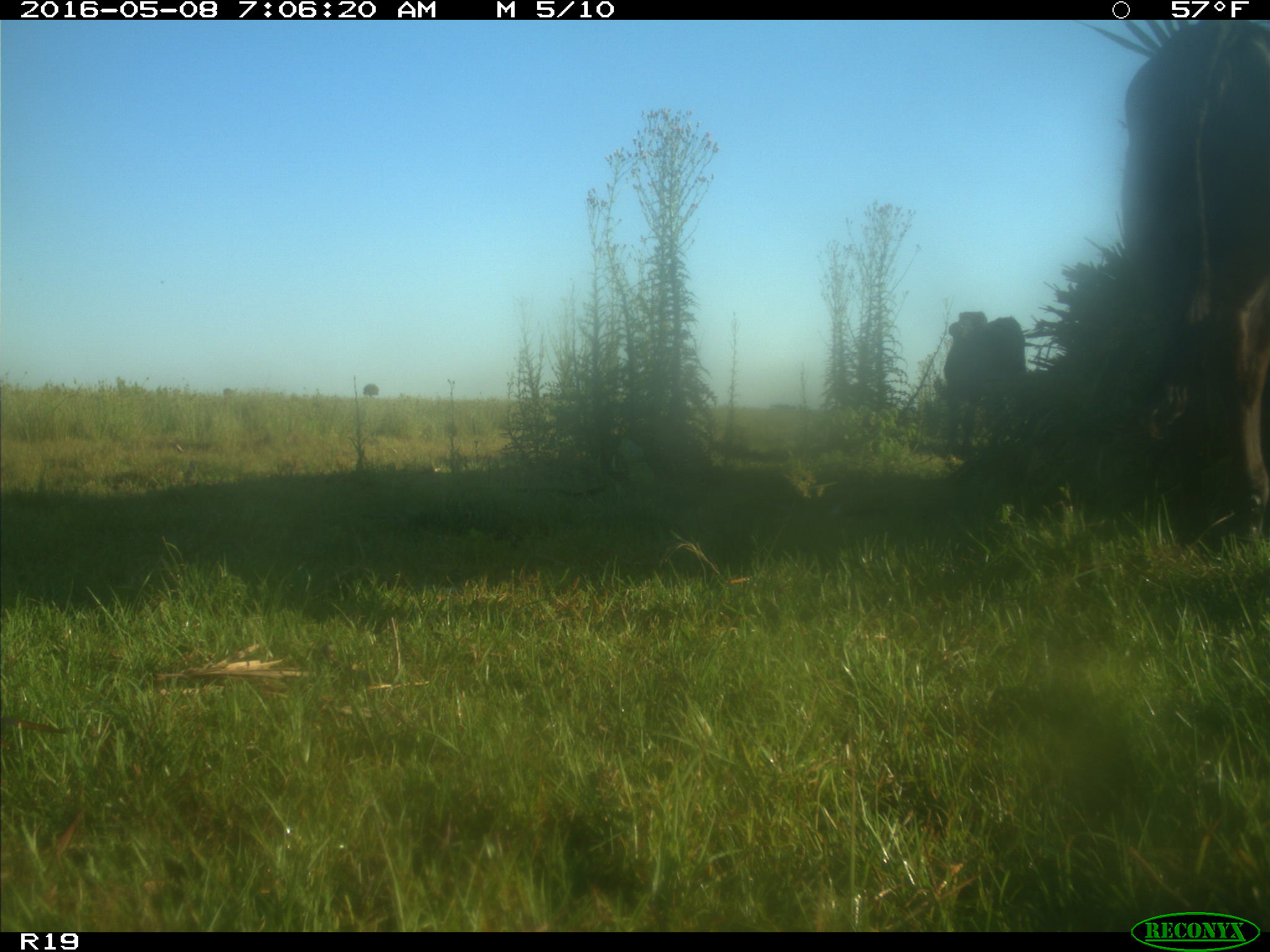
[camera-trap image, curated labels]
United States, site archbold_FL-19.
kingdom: Animalia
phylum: Chordata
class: Mammalia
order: Artiodactyla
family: Bovidae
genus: Bos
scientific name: Bos taurus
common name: domestic cow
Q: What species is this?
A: Bos taurus (domestic cow).